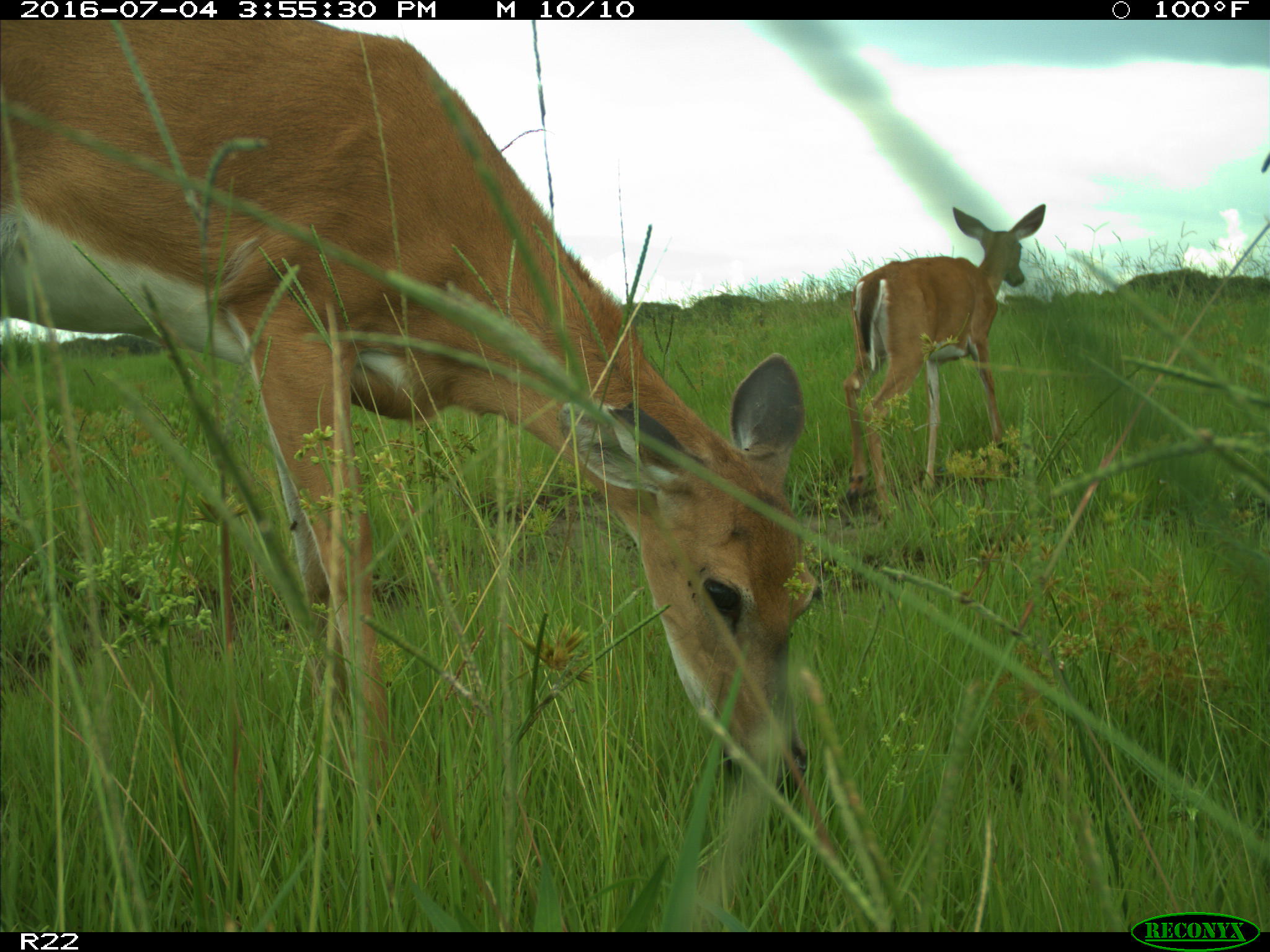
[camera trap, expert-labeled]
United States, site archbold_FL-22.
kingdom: Animalia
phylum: Chordata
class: Mammalia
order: Artiodactyla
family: Cervidae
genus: Odocoileus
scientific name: Odocoileus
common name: deer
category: unidentified deer